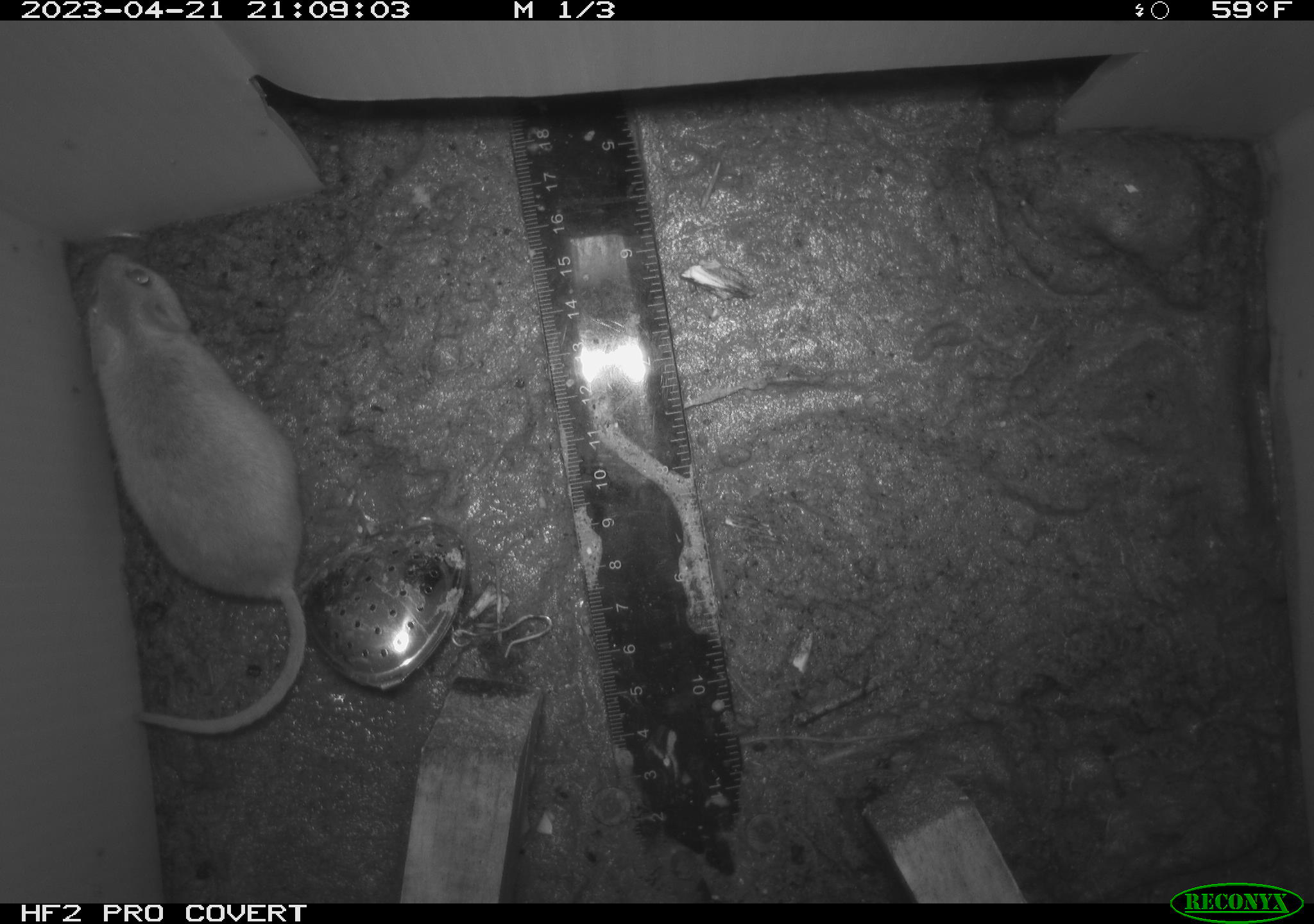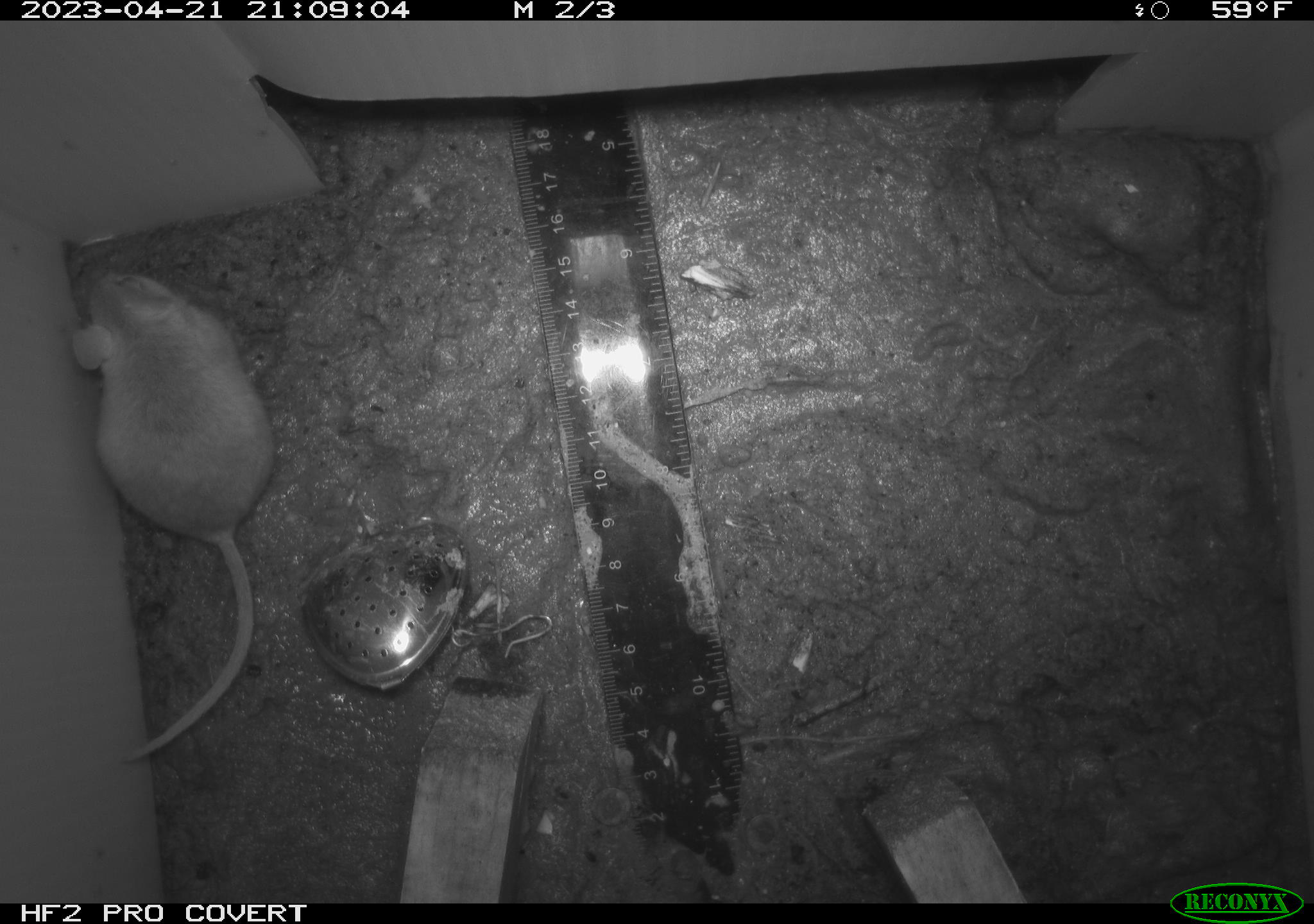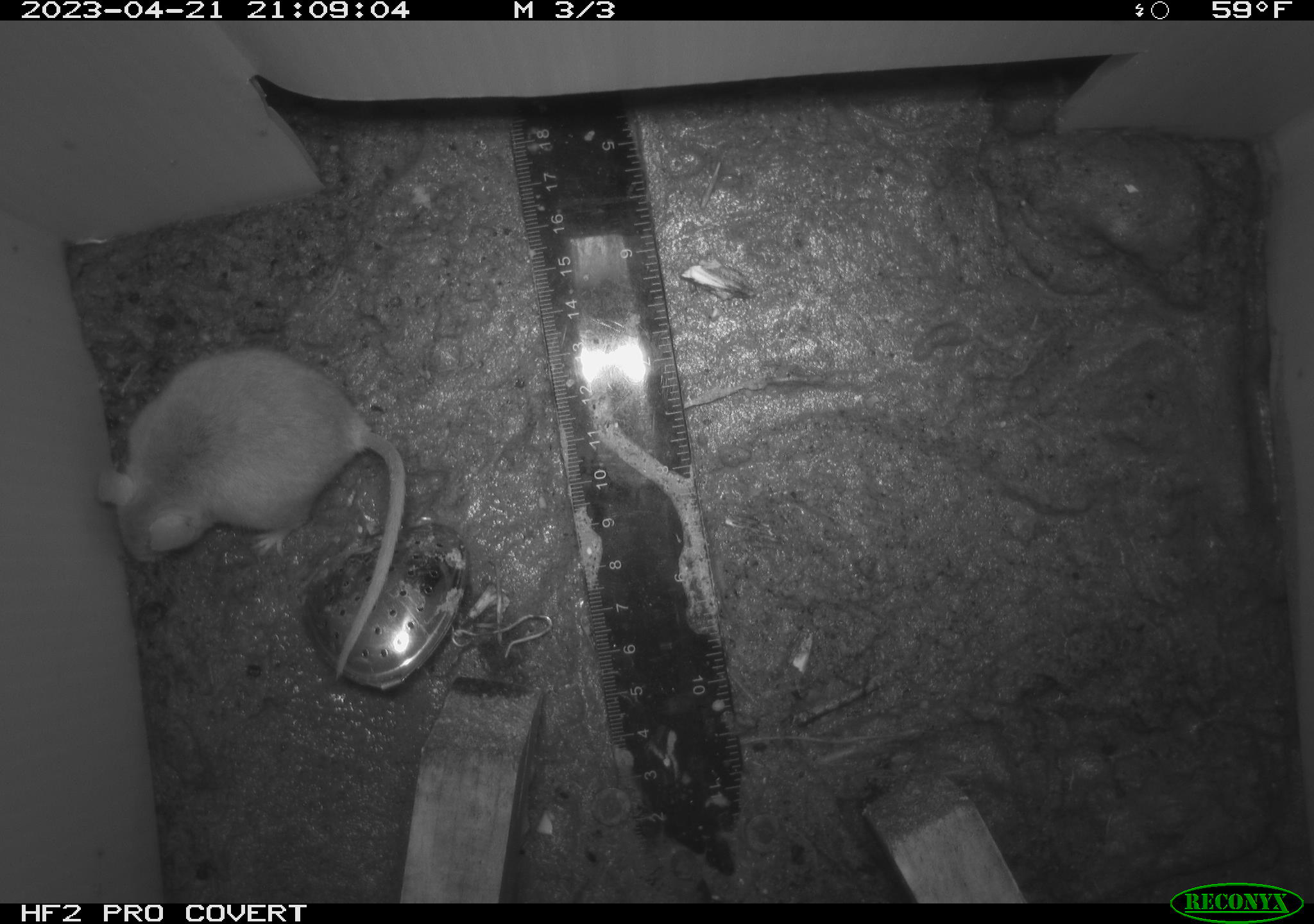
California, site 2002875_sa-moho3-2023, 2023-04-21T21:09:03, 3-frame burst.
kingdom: Animalia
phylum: Chordata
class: Mammalia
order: Rodentia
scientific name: Rodentia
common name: mouse species